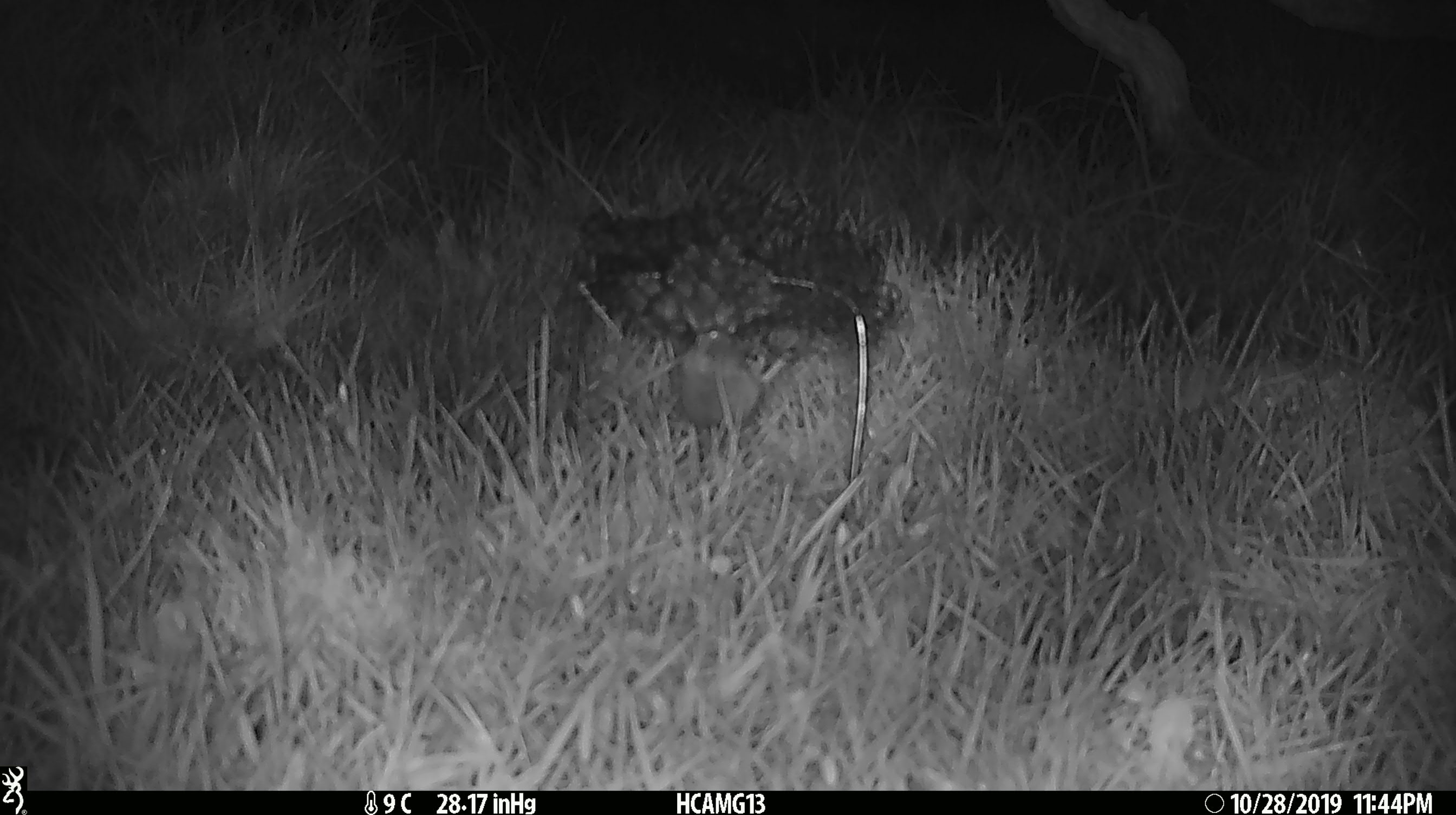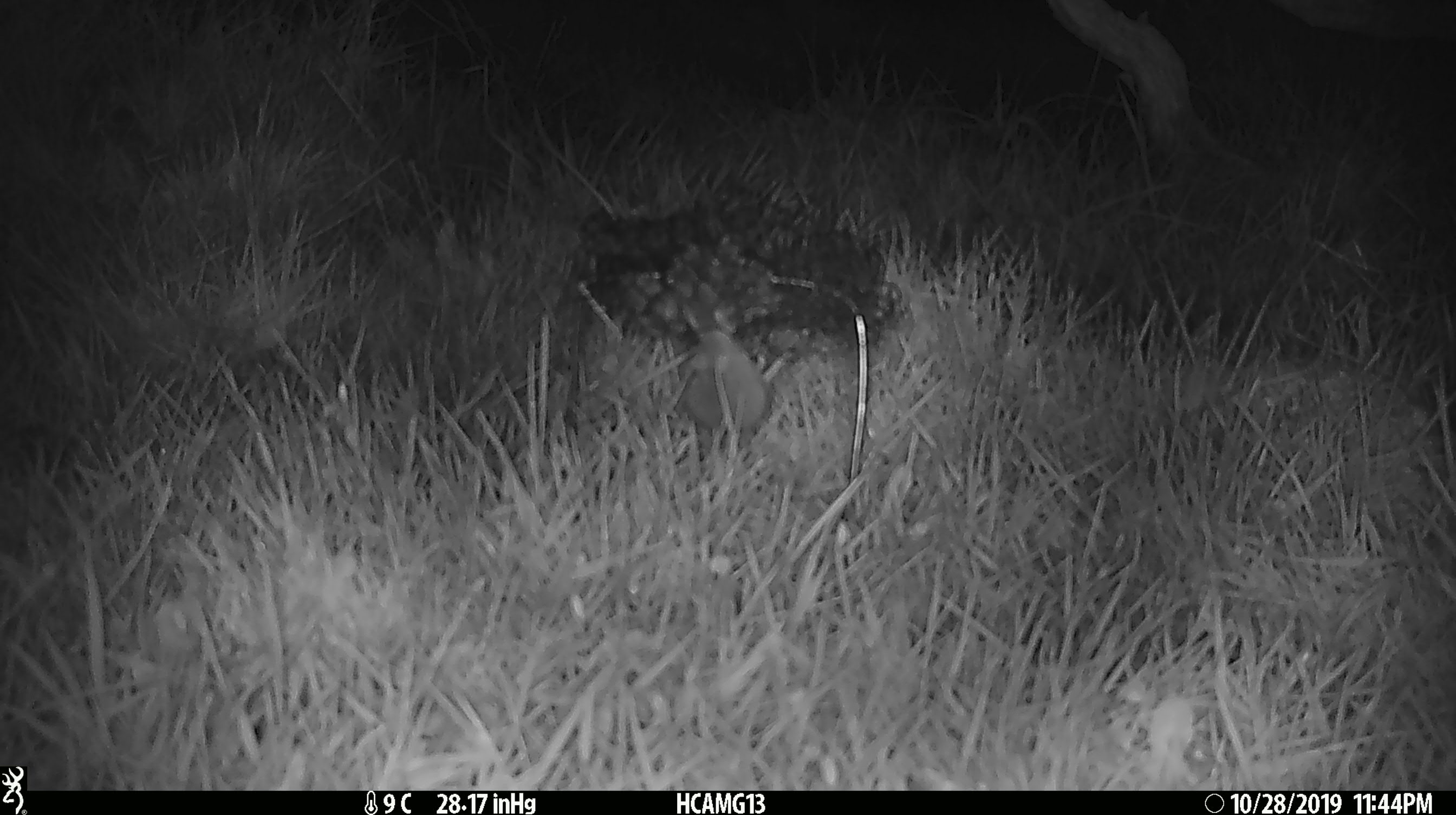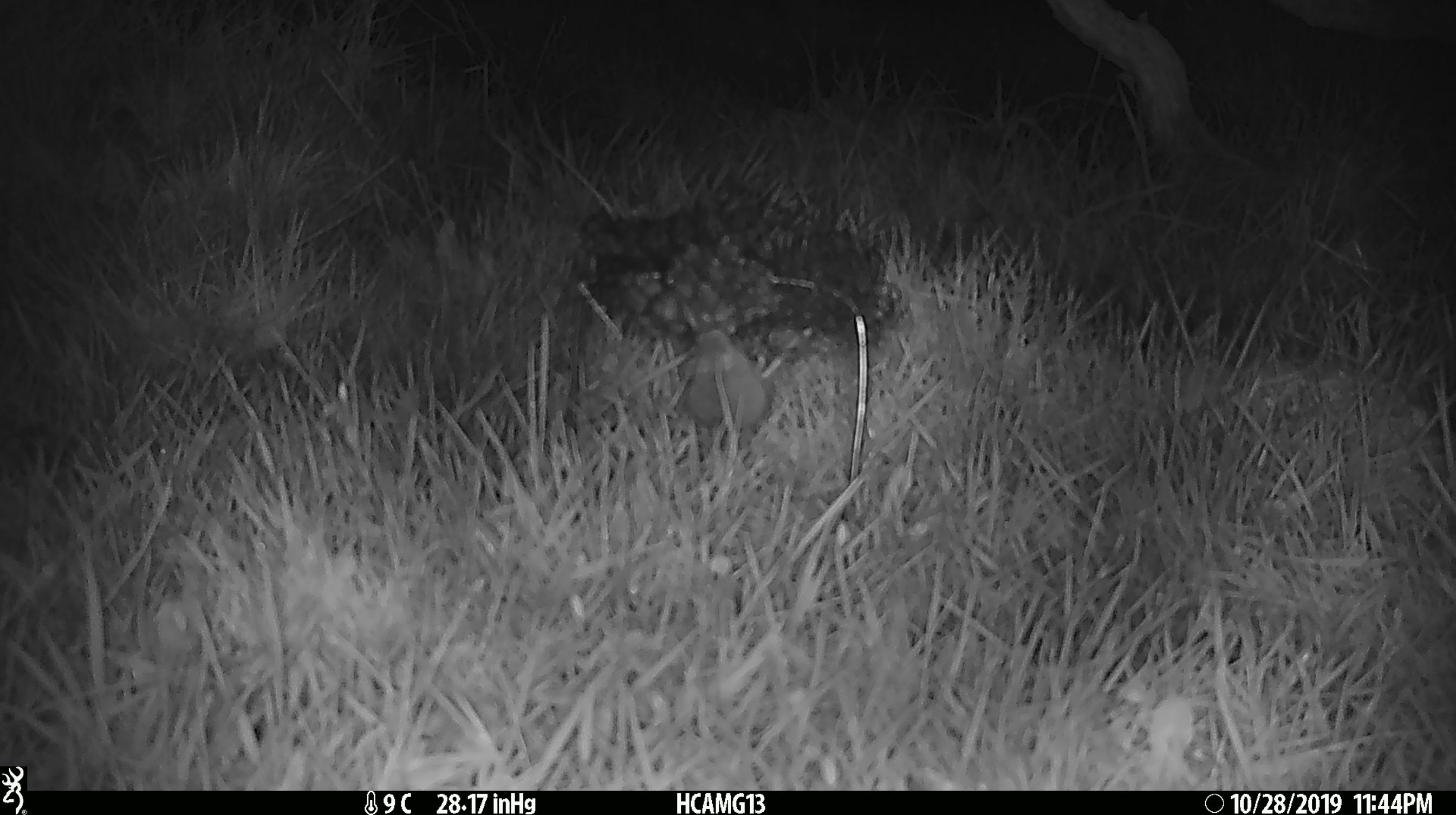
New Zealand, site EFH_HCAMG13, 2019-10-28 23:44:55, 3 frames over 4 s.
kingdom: Animalia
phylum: Chordata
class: Mammalia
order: Rodentia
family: Muridae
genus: Mus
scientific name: Mus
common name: mouse